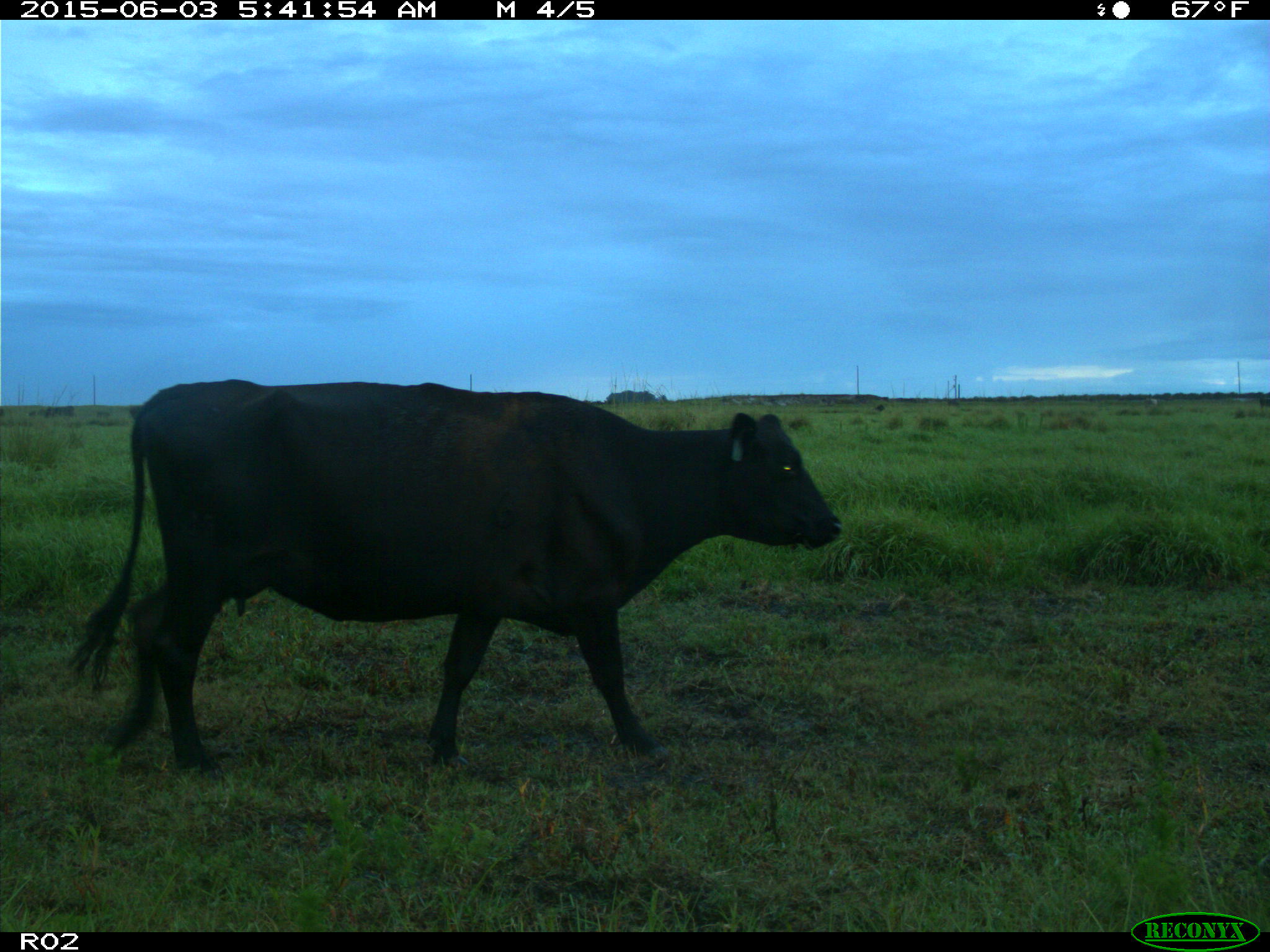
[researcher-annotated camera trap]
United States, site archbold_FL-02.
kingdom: Animalia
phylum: Chordata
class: Mammalia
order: Artiodactyla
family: Bovidae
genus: Bos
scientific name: Bos taurus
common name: domestic cow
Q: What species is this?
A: Bos taurus (domestic cow).